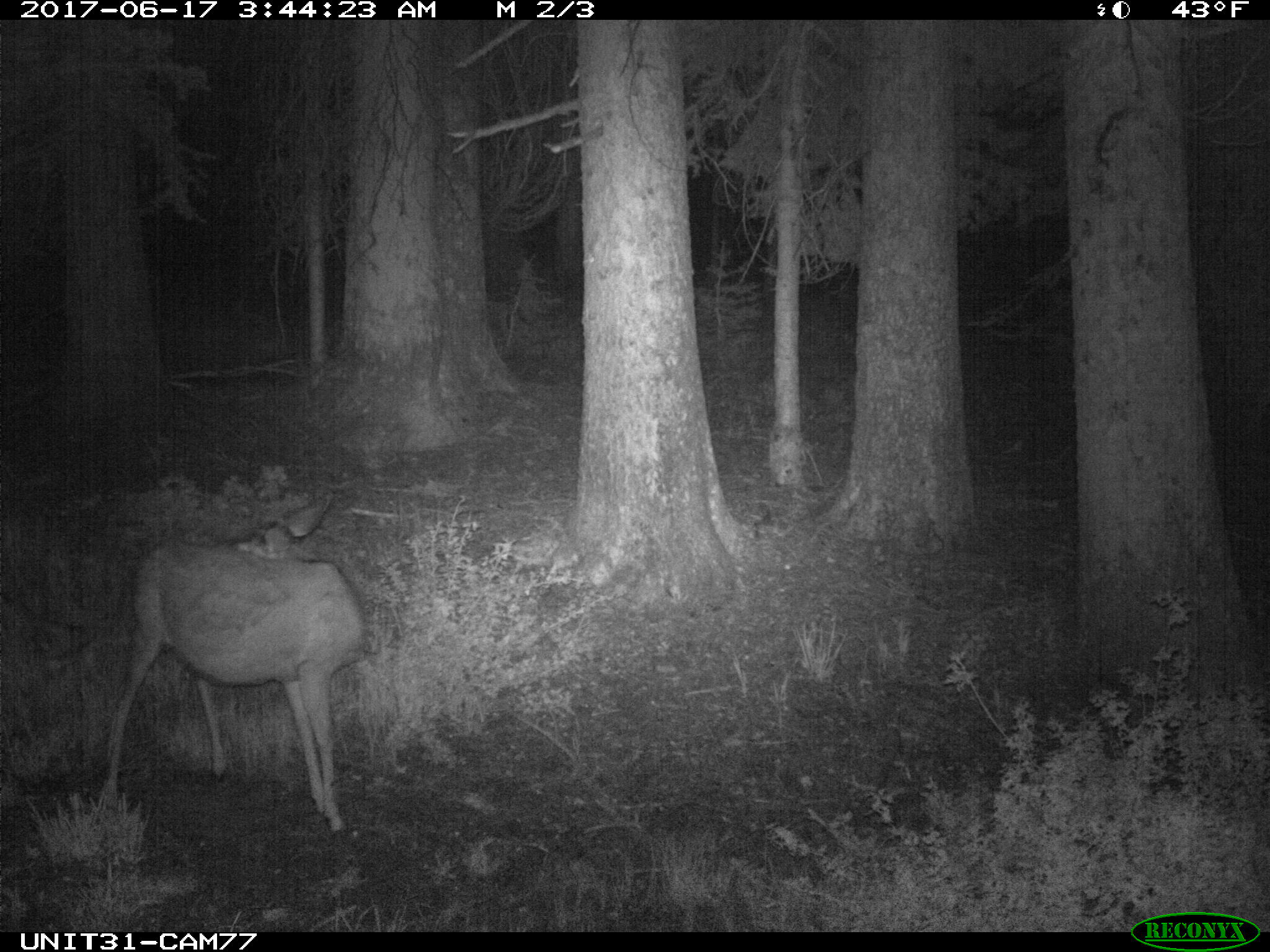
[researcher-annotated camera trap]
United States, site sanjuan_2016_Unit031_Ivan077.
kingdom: Animalia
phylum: Chordata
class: Mammalia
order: Artiodactyla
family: Cervidae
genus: Odocoileus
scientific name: Odocoileus hemionus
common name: mule deer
Odocoileus hemionus (mule deer).